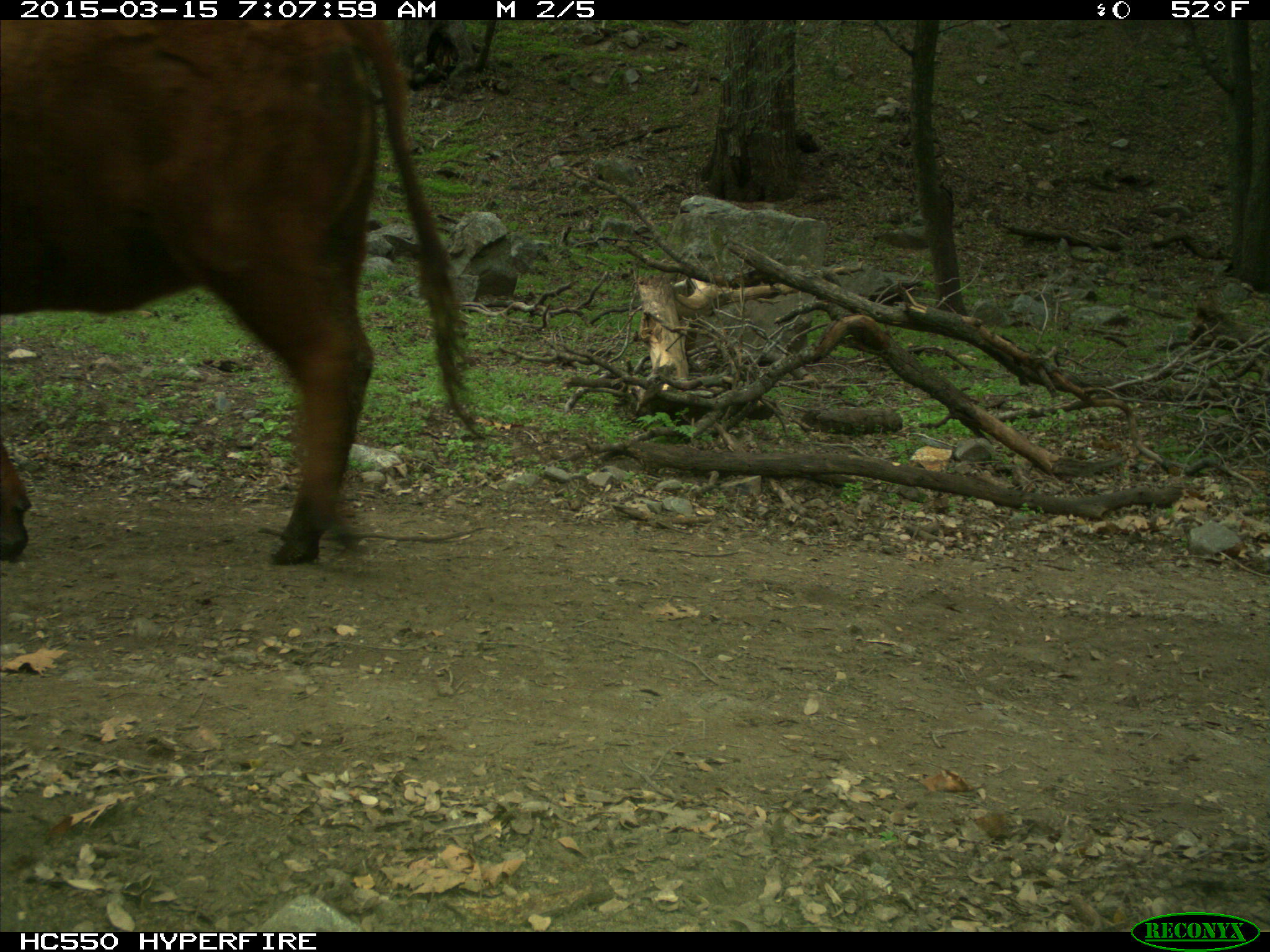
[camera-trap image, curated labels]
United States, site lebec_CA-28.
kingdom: Animalia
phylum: Chordata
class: Mammalia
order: Artiodactyla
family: Bovidae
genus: Bos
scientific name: Bos taurus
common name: domestic cow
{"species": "Bos taurus (domestic cow)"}